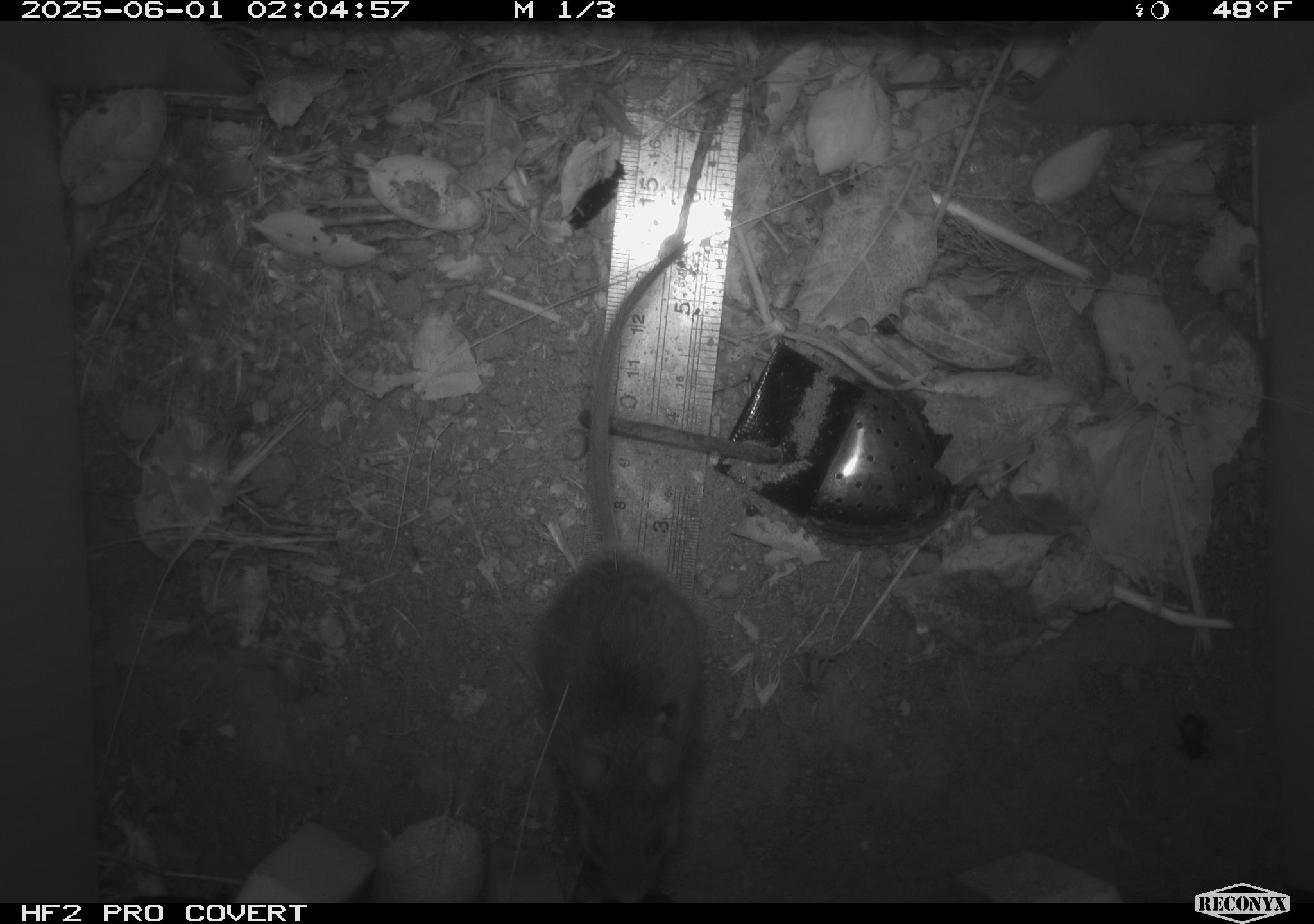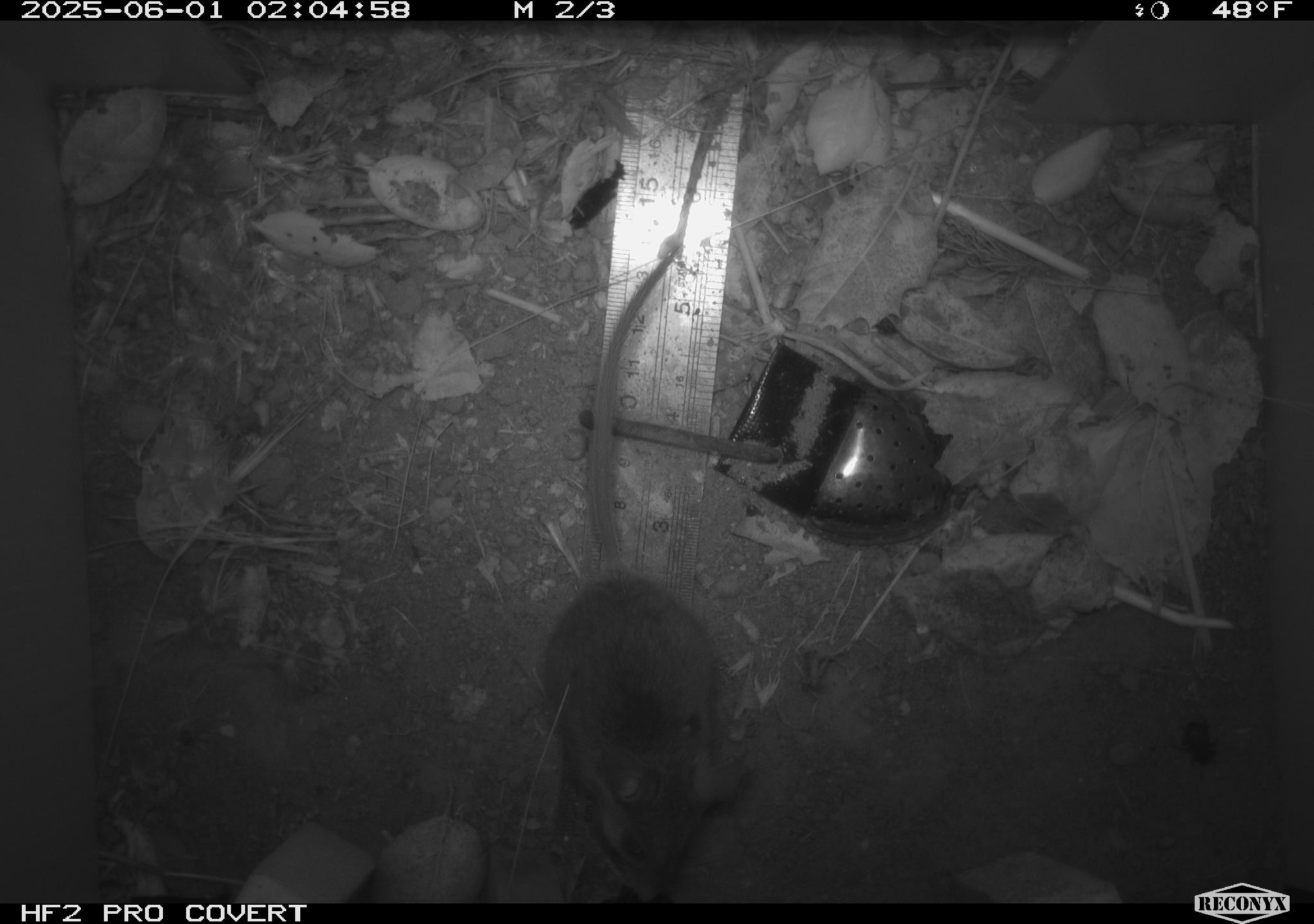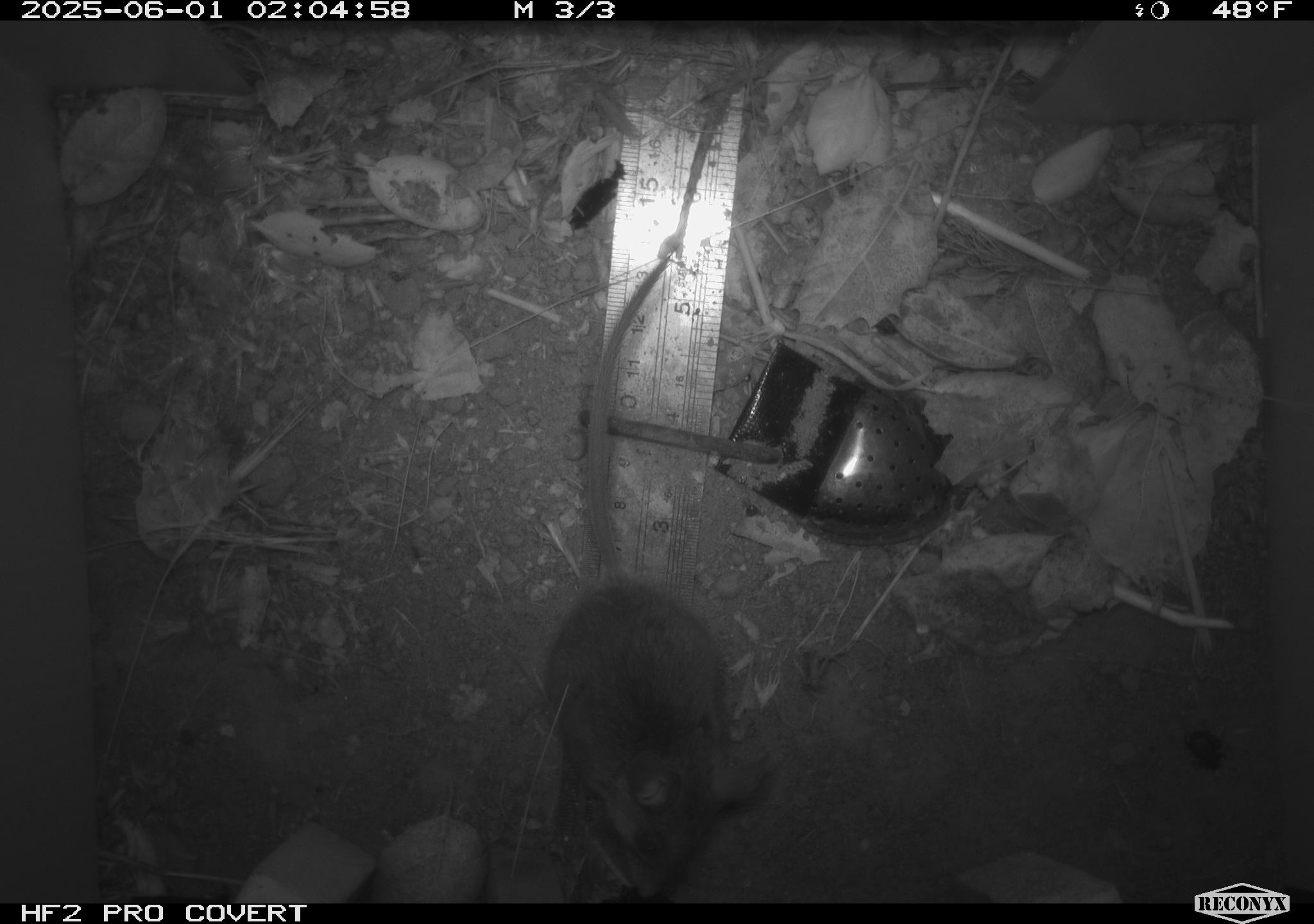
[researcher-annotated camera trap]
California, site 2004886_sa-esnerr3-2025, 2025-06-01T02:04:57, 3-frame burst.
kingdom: Animalia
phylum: Chordata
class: Mammalia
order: Rodentia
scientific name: Rodentia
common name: rodent